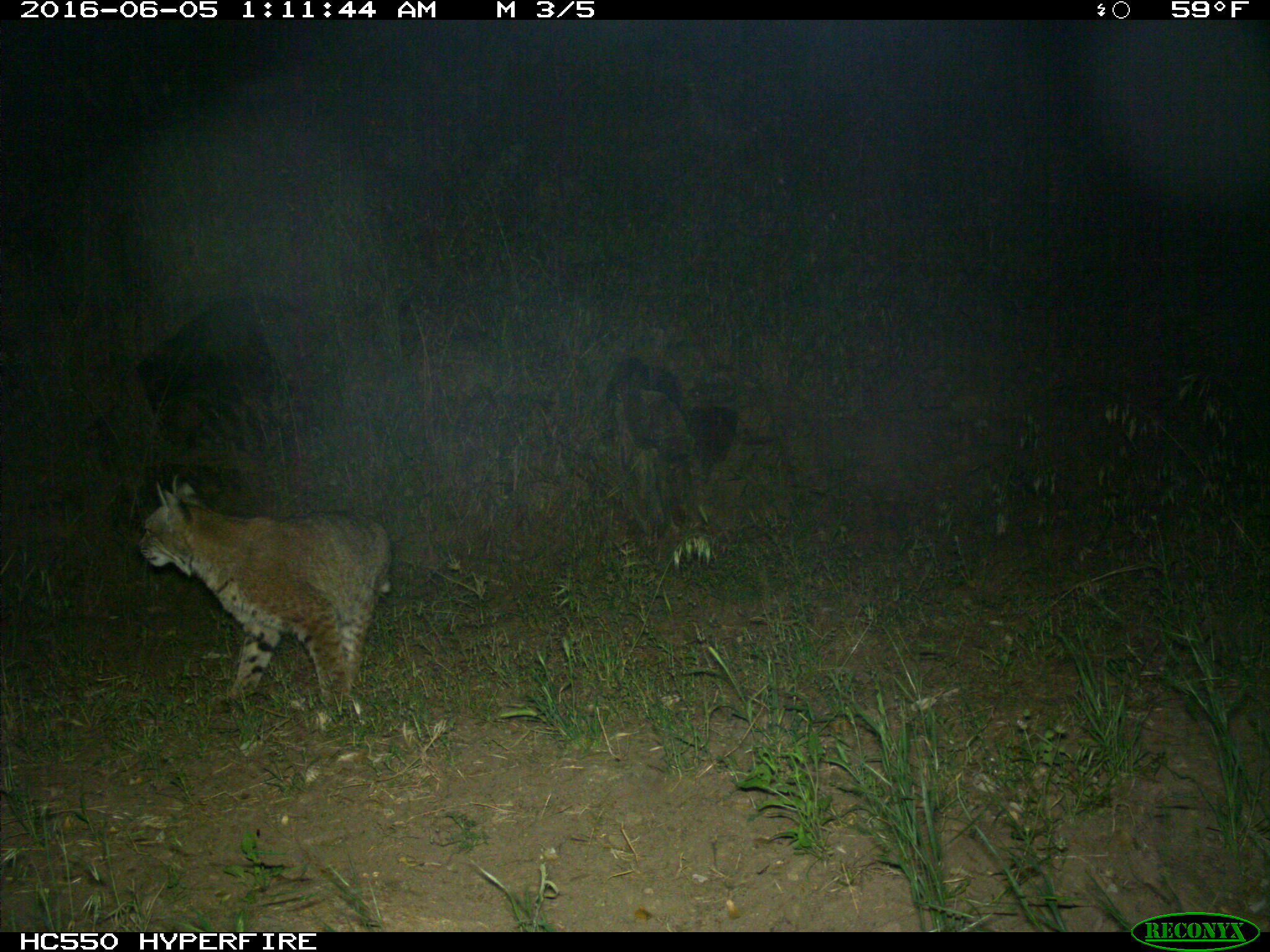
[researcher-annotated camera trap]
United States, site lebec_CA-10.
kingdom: Animalia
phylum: Chordata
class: Mammalia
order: Carnivora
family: Felidae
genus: Lynx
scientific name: Lynx rufus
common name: bobcat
Lynx rufus (bobcat).